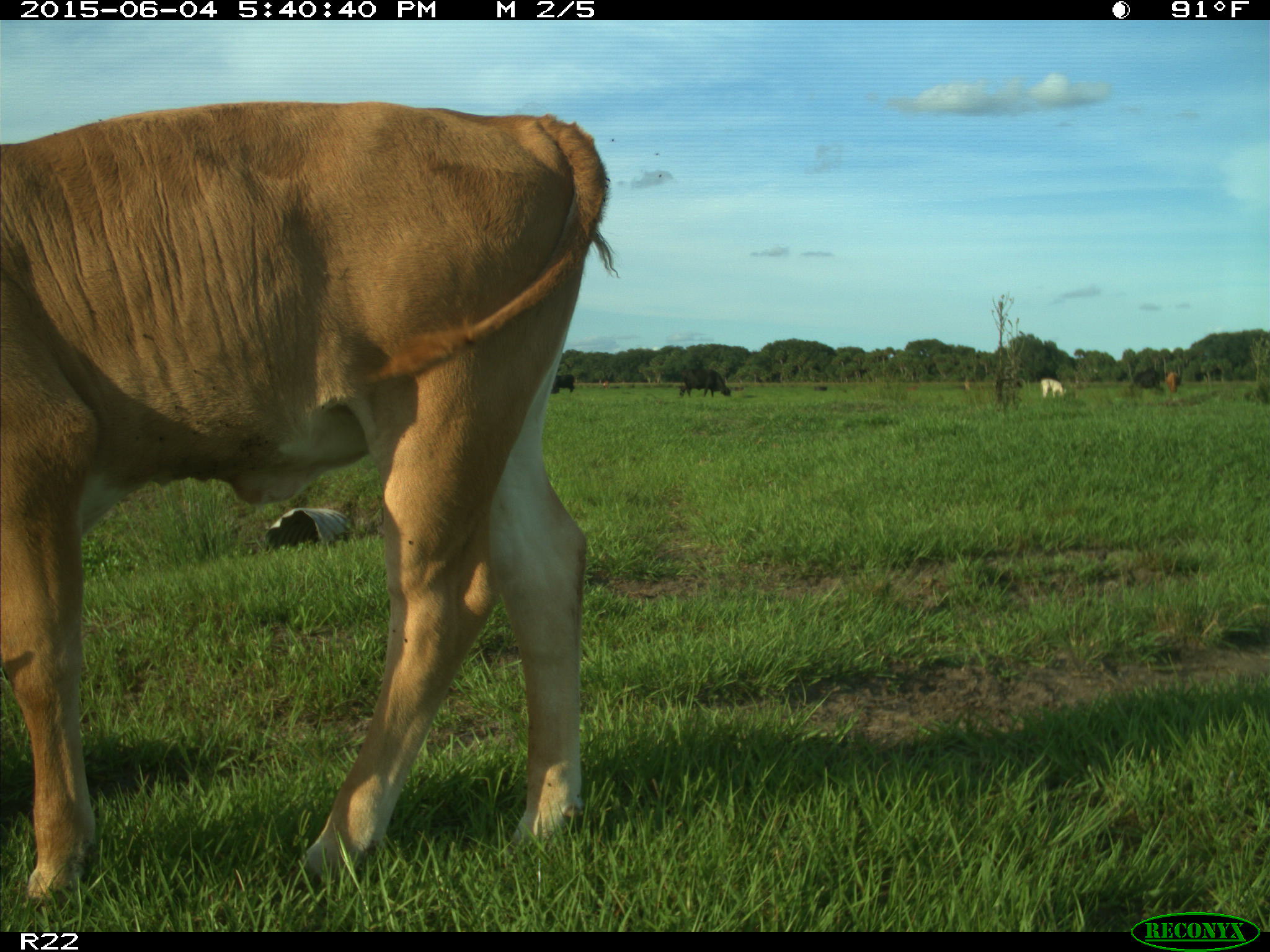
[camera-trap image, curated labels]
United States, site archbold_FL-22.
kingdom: Animalia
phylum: Chordata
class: Mammalia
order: Artiodactyla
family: Bovidae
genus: Bos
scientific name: Bos taurus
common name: domestic cow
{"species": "Bos taurus (domestic cow)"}